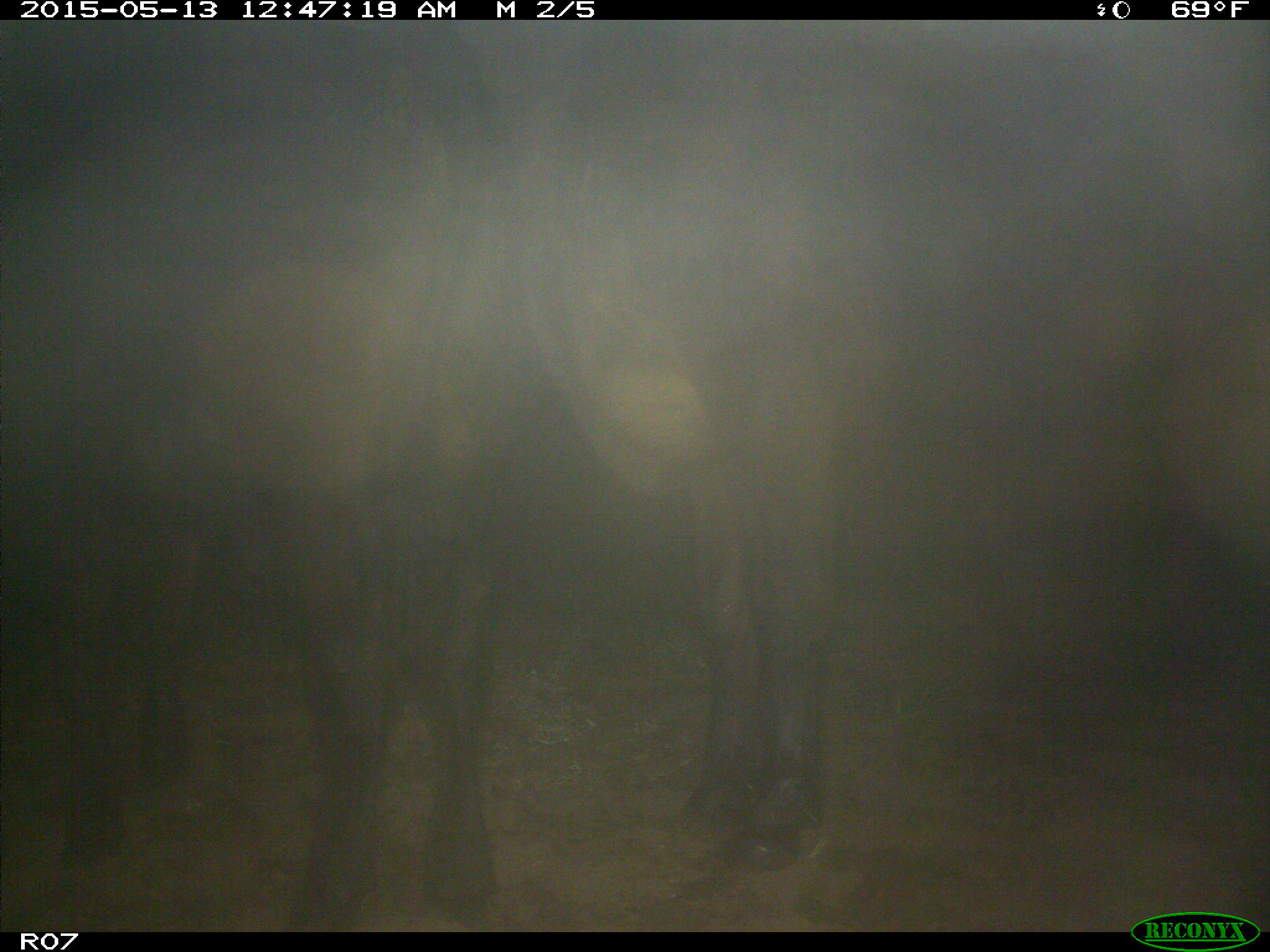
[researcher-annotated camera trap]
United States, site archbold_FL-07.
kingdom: Animalia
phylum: Chordata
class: Mammalia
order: Artiodactyla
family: Bovidae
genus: Bos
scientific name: Bos taurus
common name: domestic cow